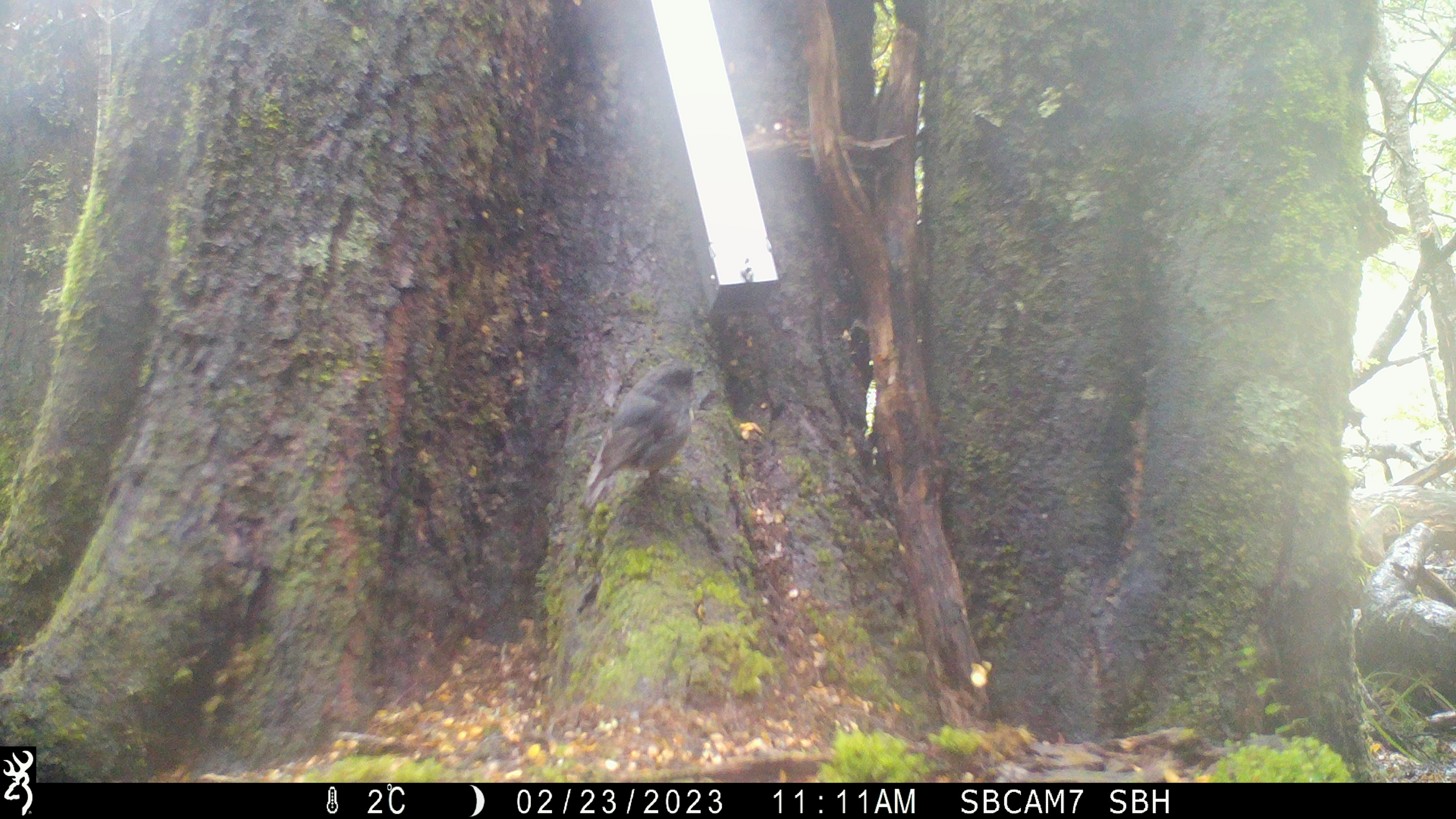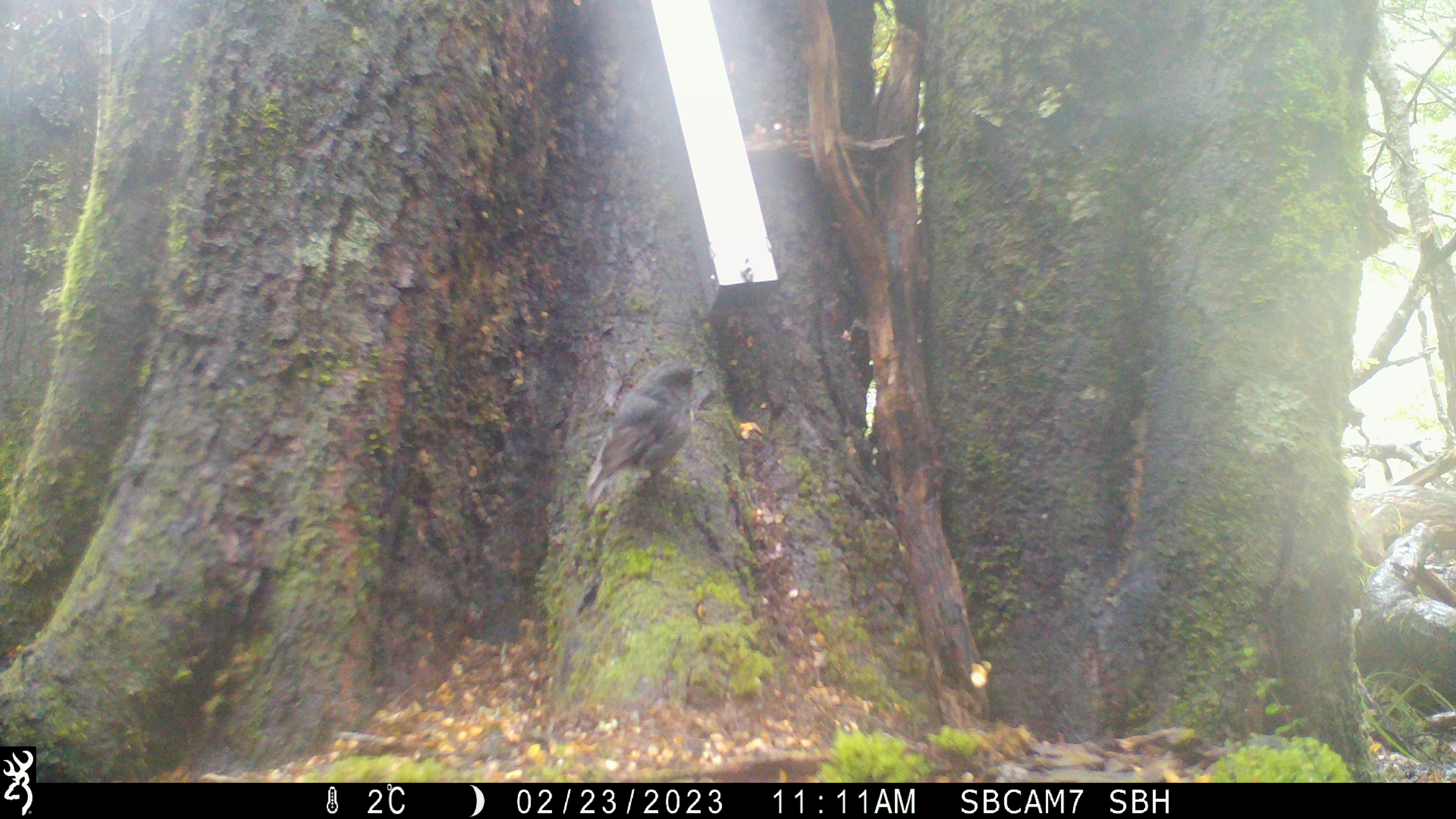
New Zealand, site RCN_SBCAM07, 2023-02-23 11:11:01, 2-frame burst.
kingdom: Animalia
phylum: Chordata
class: Aves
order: Passeriformes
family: Petroicidae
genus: Petroica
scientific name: Petroica australis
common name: new zealand robin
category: robin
Robin (new zealand robin) (Petroica australis).